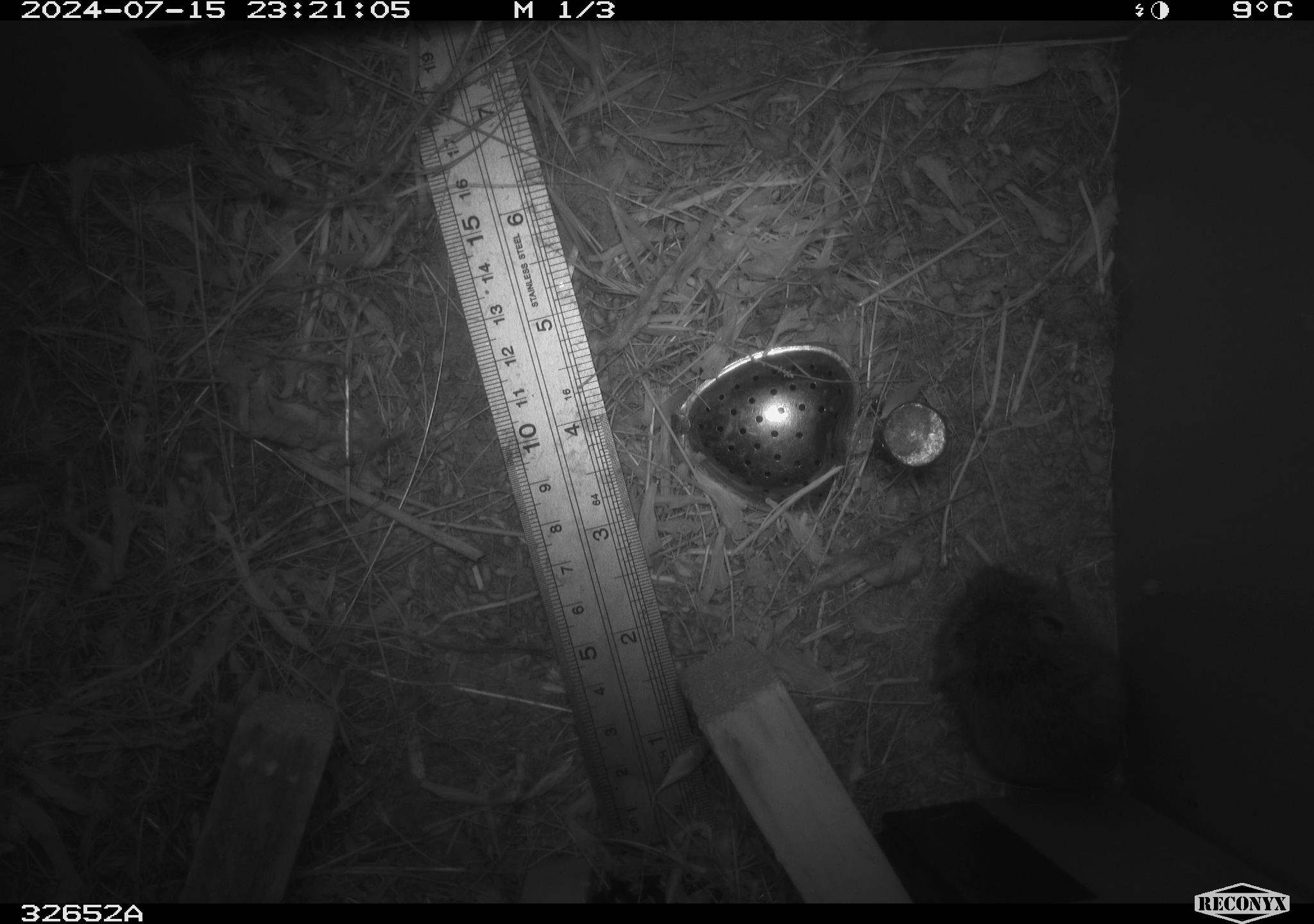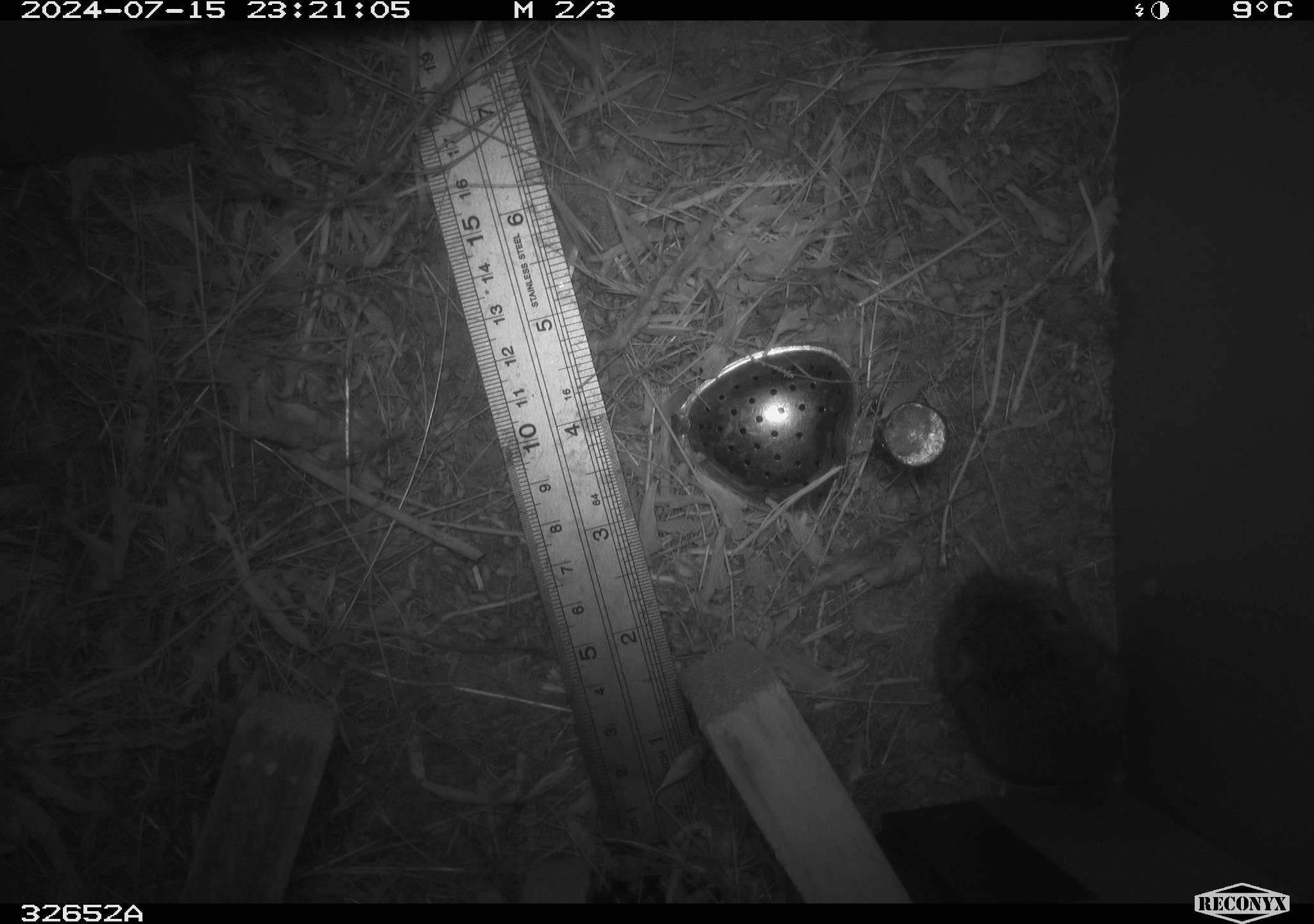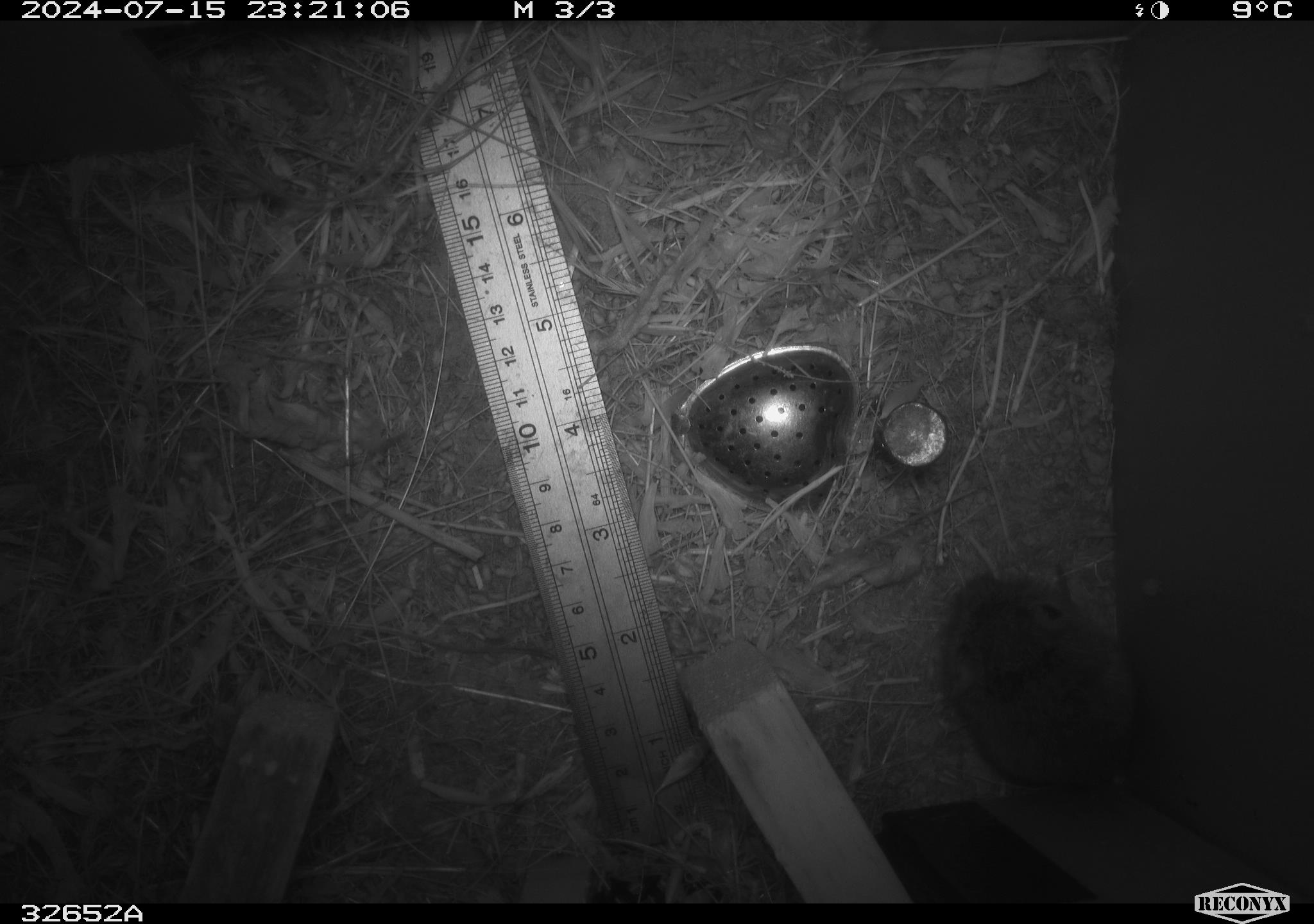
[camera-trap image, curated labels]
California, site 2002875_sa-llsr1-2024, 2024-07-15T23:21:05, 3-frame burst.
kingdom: Animalia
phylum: Chordata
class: Mammalia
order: Rodentia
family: Cricetidae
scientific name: Arvicolinae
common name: voles, lemmings, and muskrats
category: arvicolinae subfamily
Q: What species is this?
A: Arvicolinae subfamily (voles, lemmings, and muskrats) (Arvicolinae).